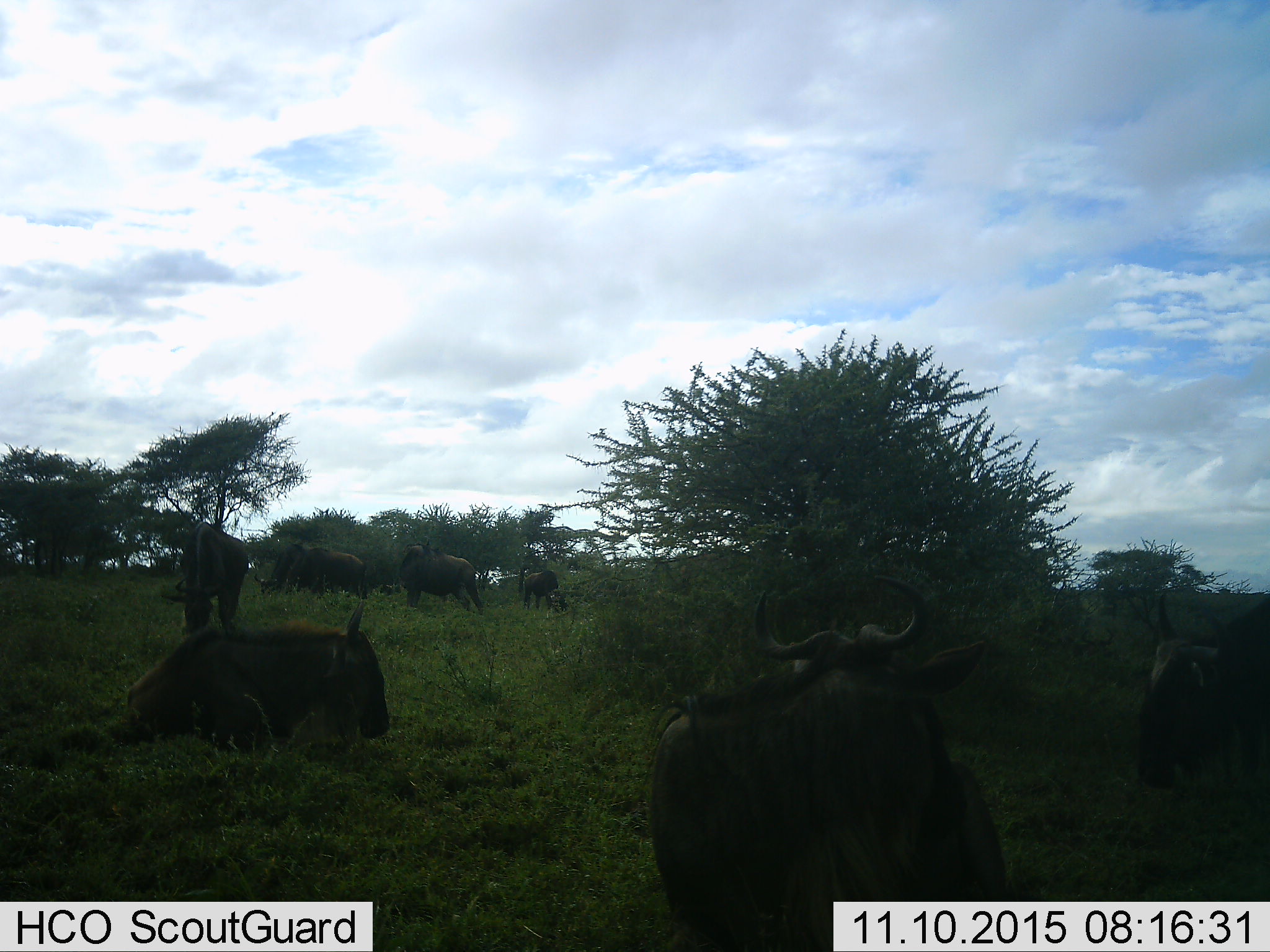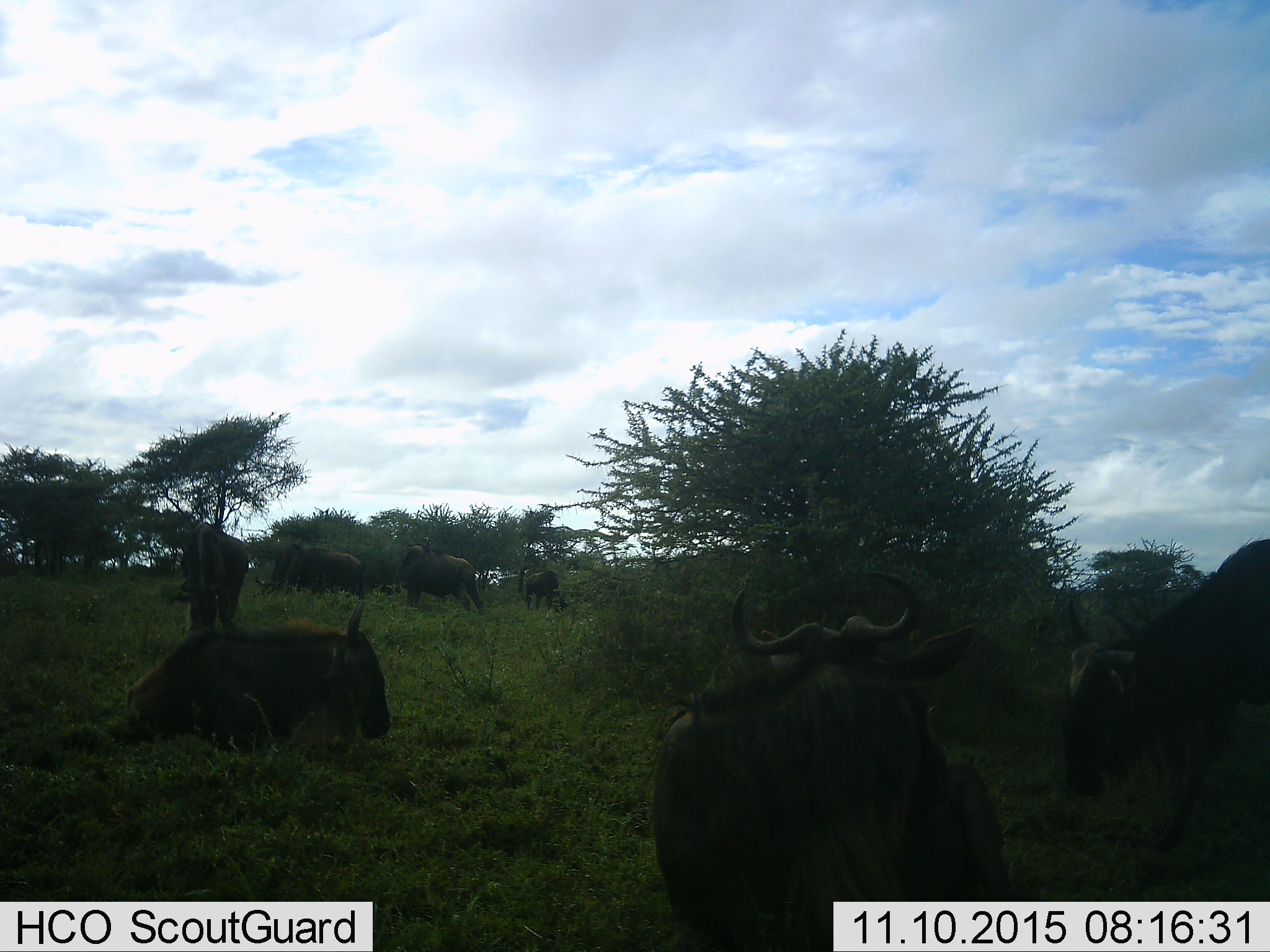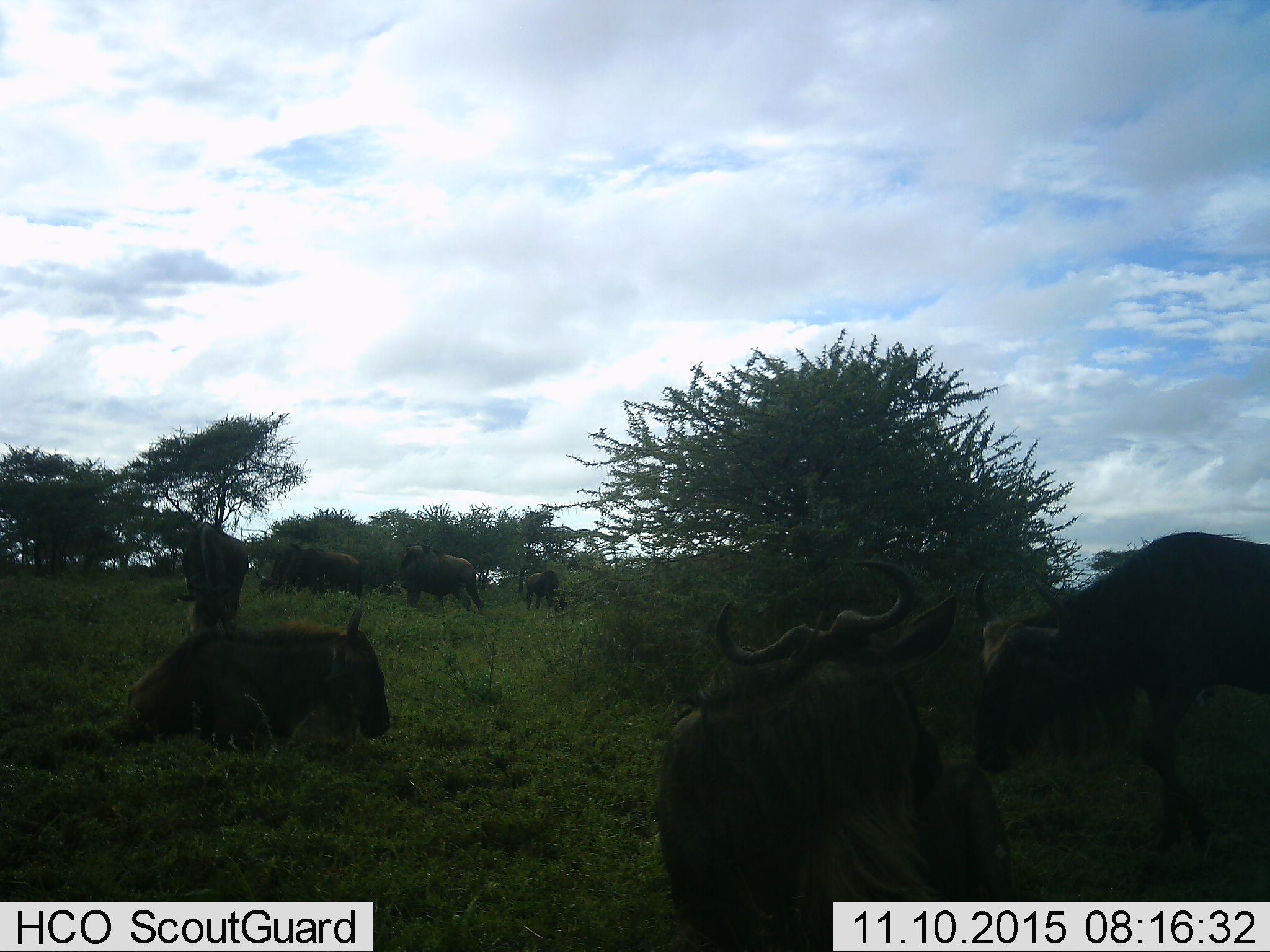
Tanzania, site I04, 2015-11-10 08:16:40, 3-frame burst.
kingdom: Animalia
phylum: Chordata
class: Mammalia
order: Artiodactyla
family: Bovidae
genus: Connochaetes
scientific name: Connochaetes taurinus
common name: blue wildebeest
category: wildebeest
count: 8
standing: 62%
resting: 100%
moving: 25%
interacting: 0%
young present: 12%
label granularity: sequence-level